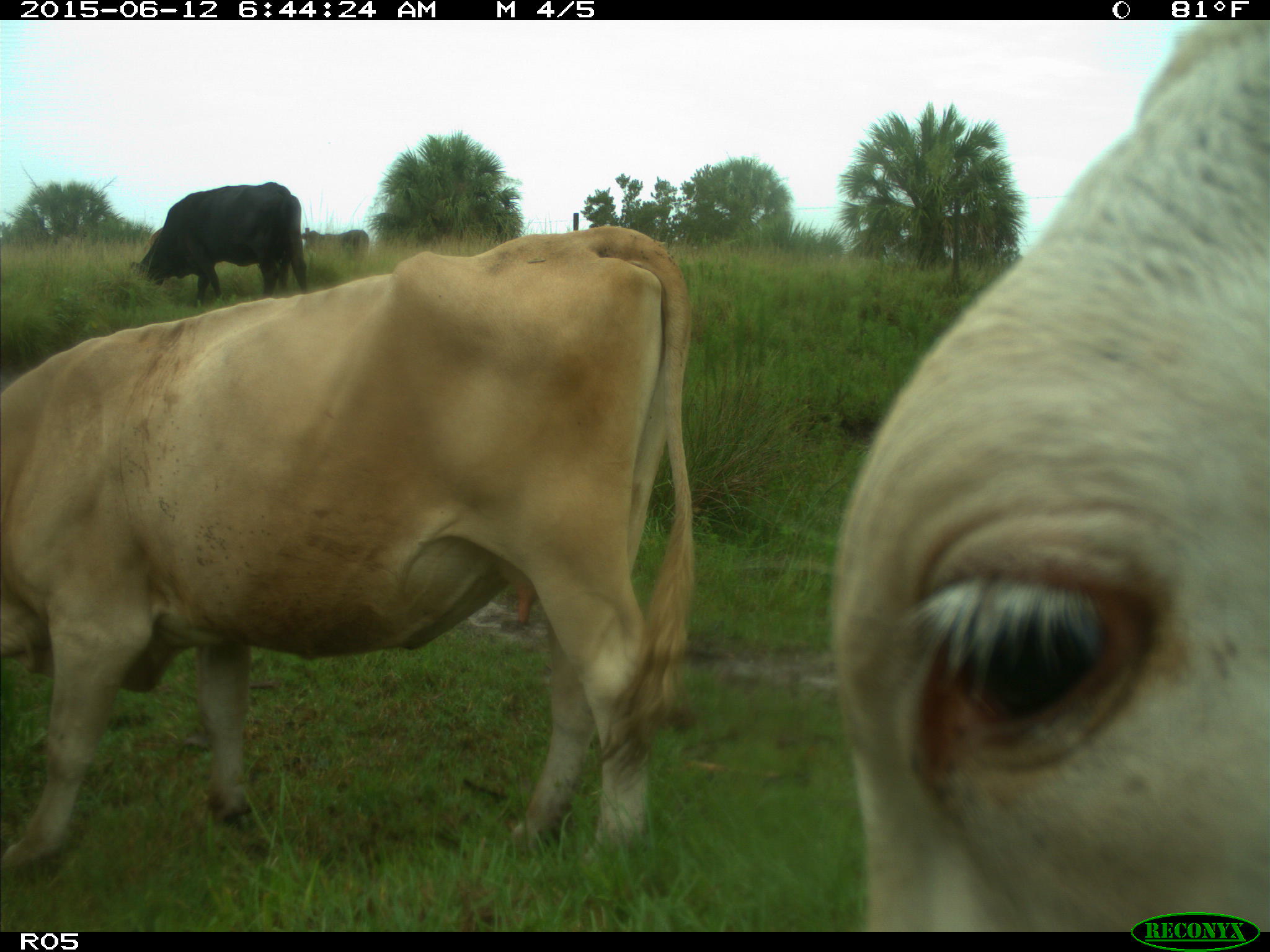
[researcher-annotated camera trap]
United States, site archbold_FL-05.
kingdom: Animalia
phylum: Chordata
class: Mammalia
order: Artiodactyla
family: Bovidae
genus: Bos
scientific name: Bos taurus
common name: domestic cow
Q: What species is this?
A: Bos taurus (domestic cow).